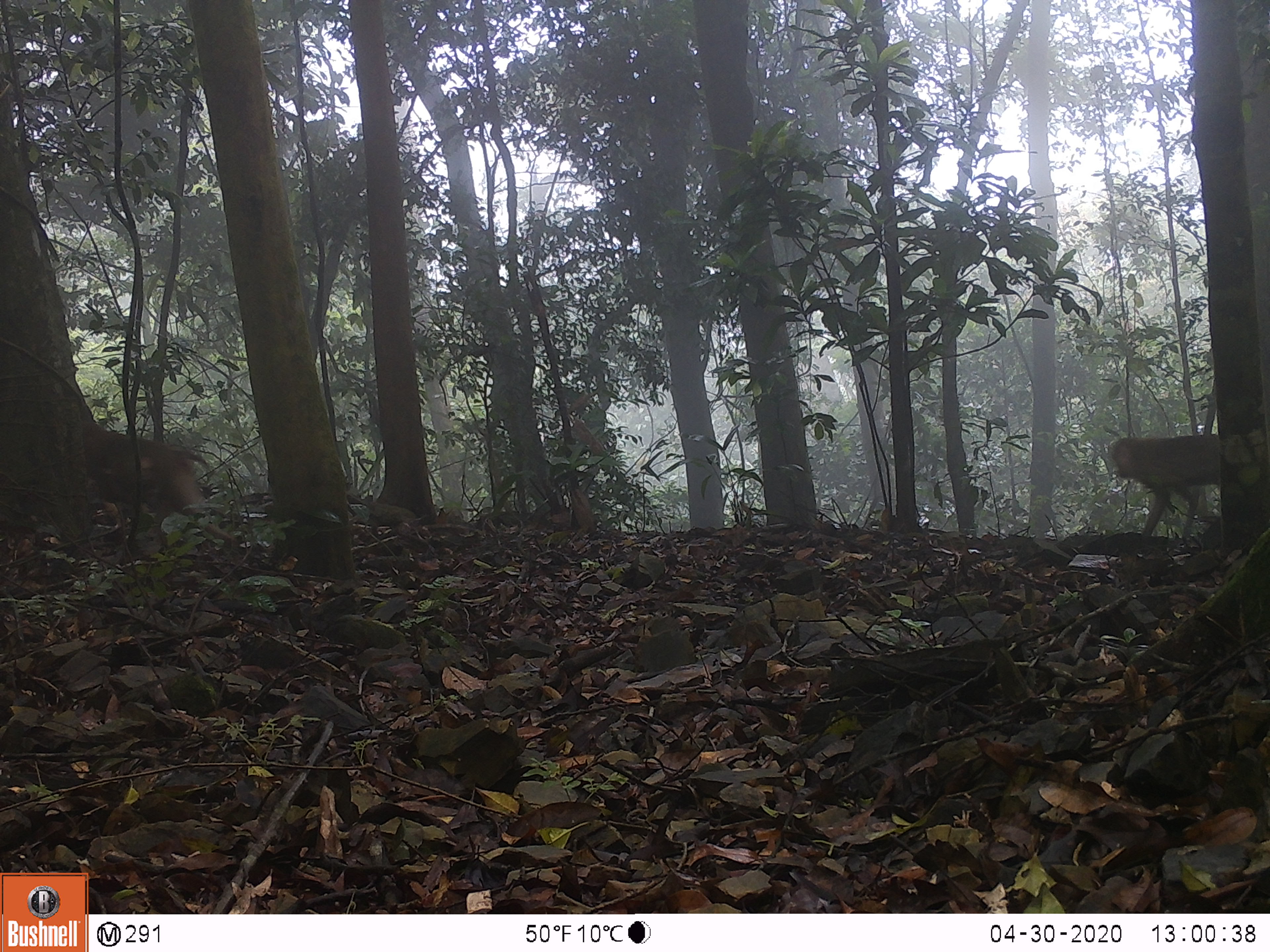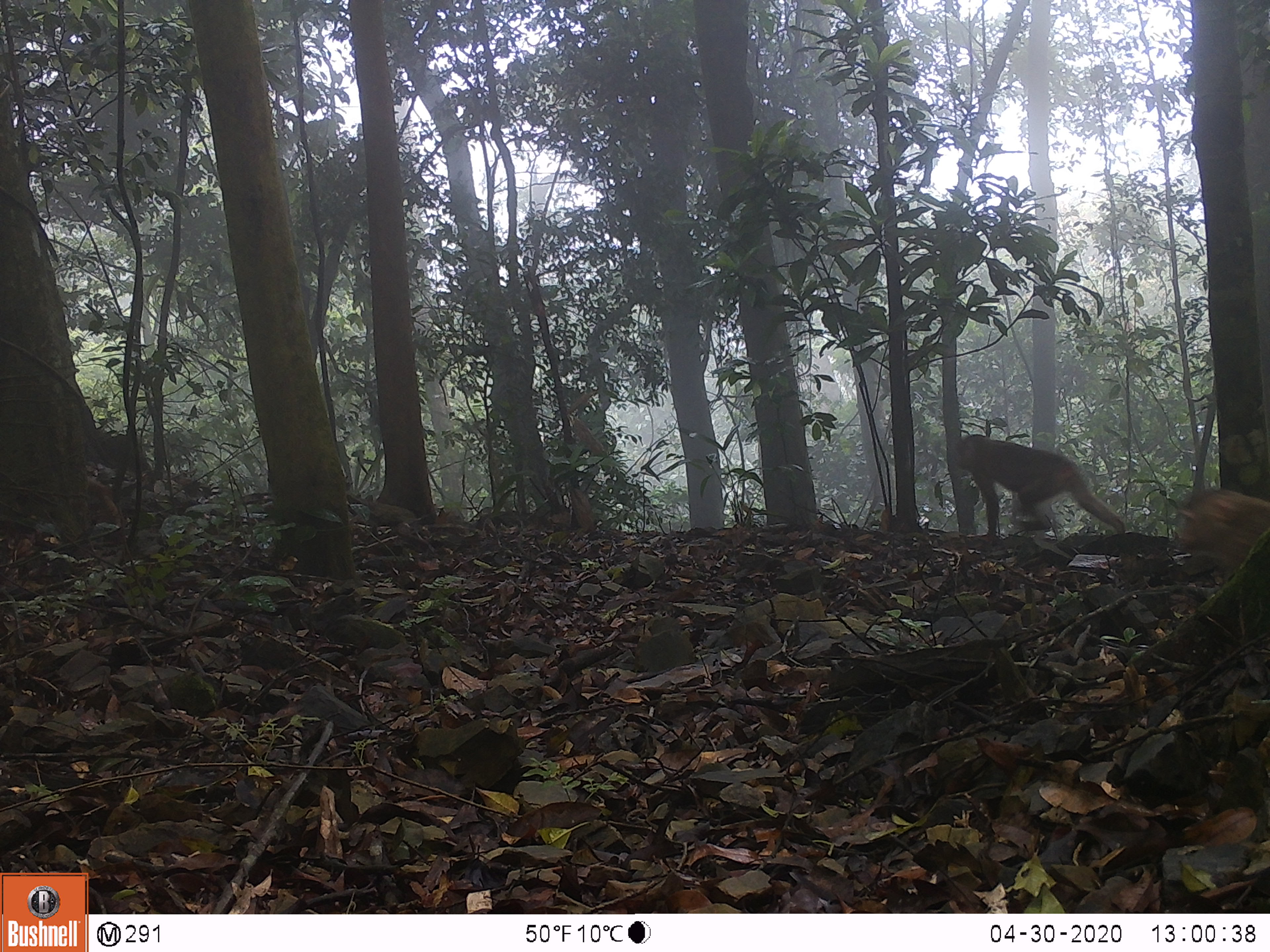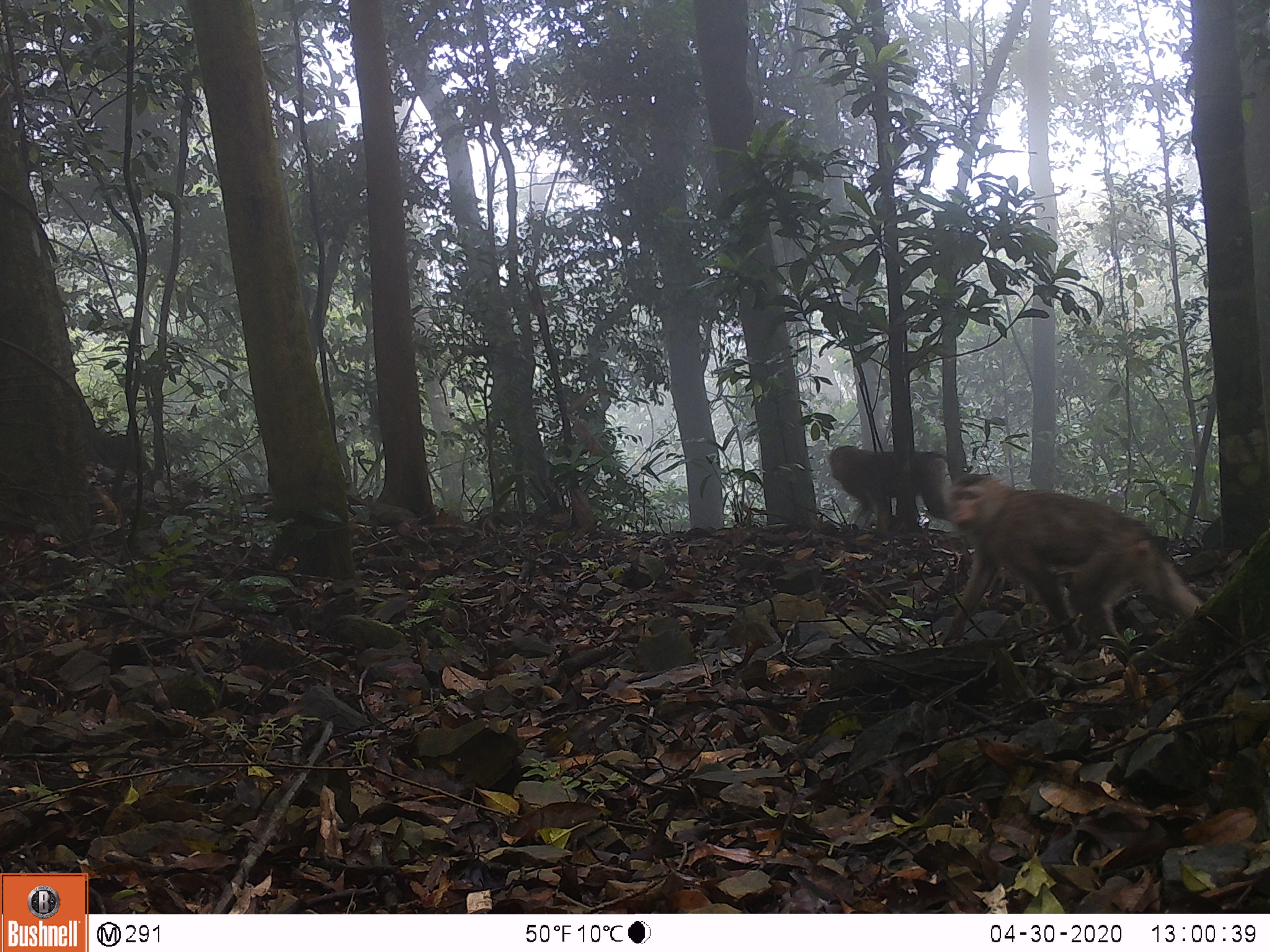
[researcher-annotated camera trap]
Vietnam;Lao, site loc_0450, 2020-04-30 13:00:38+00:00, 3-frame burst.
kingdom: Animalia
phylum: Chordata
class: Mammalia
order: Primates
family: Cercopithecidae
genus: Macaca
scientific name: Macaca nemestrina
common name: pig-tailed macaque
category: pig tailed macaque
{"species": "pig tailed macaque (pig-tailed macaque) (Macaca nemestrina)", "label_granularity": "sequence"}